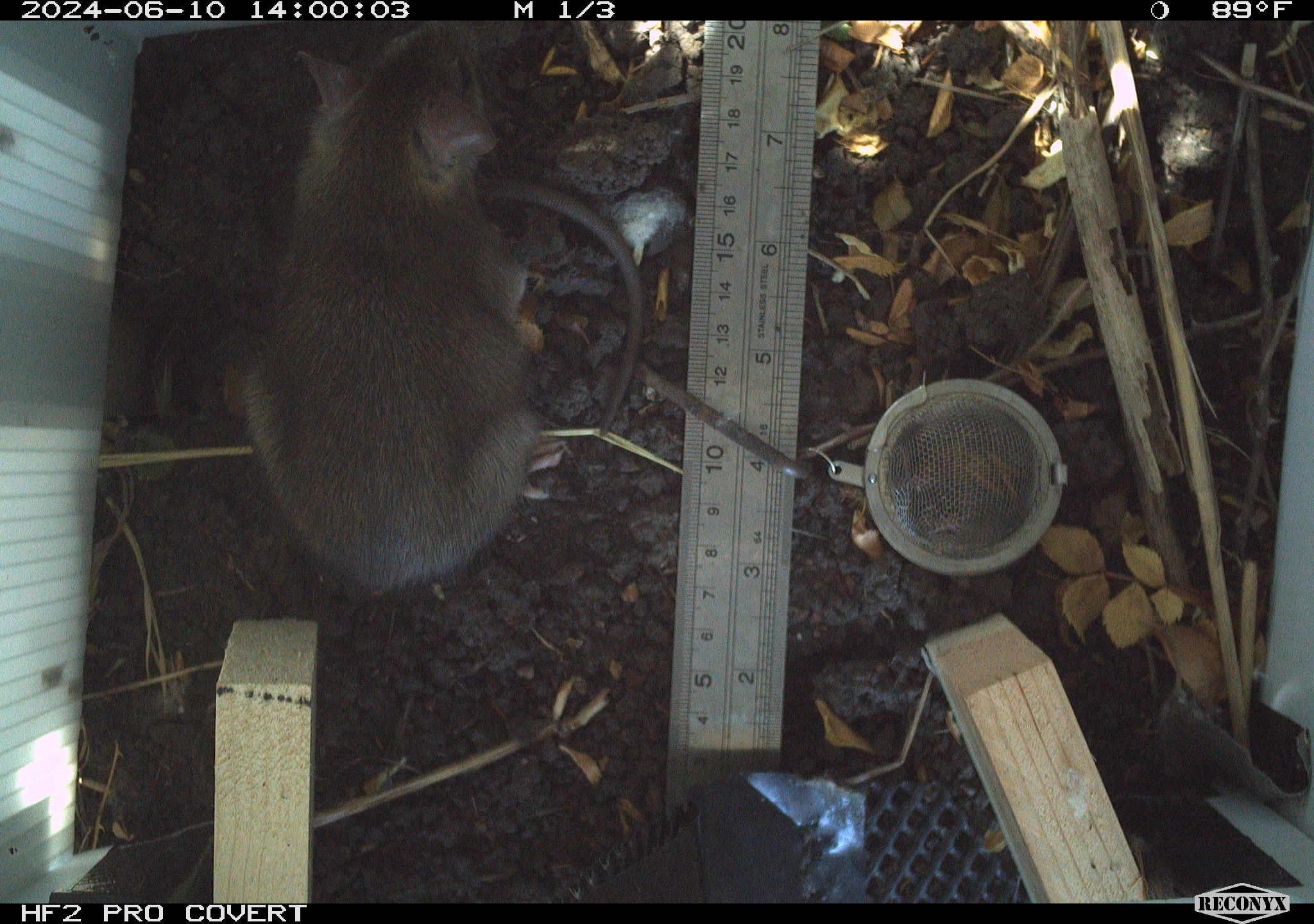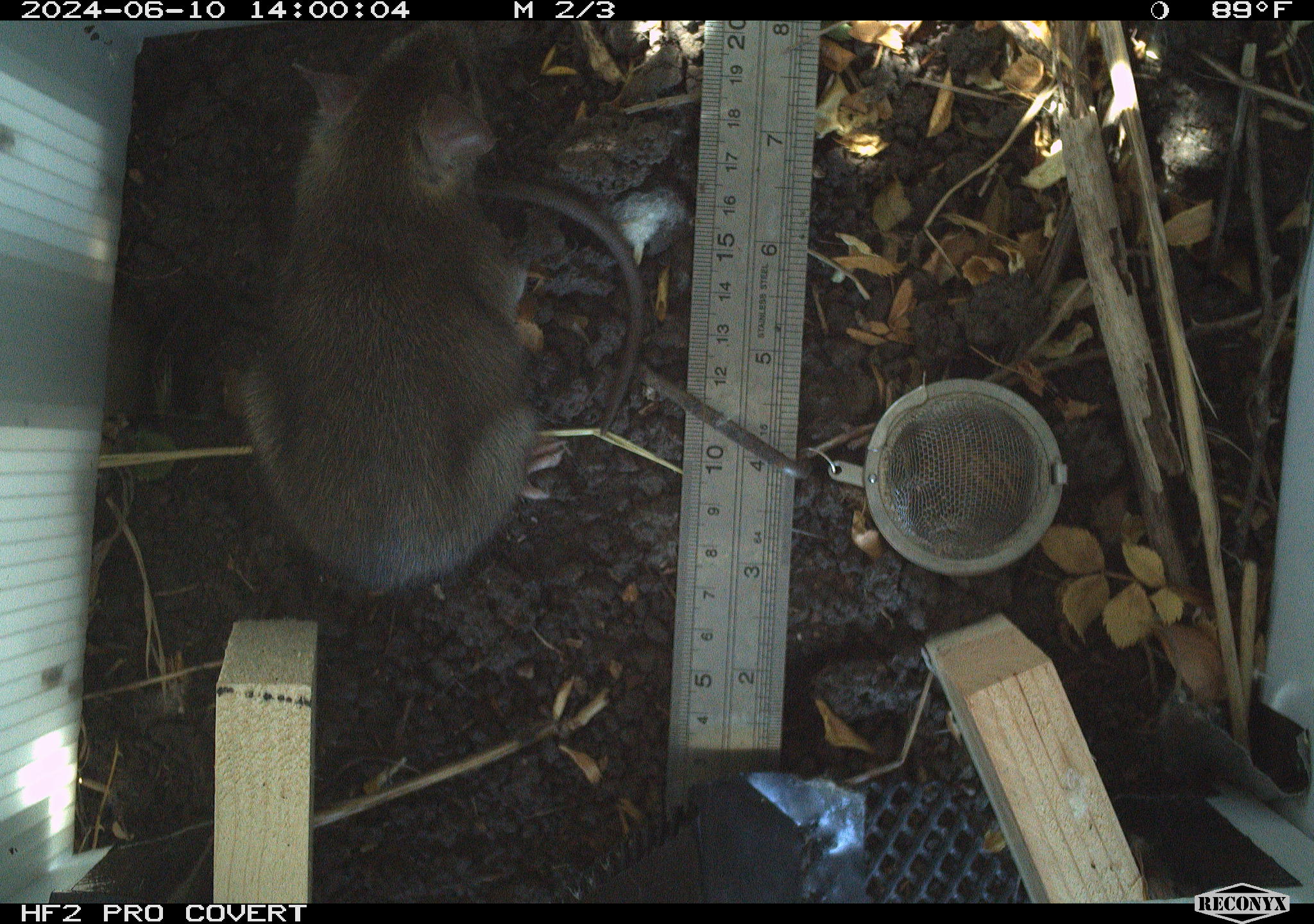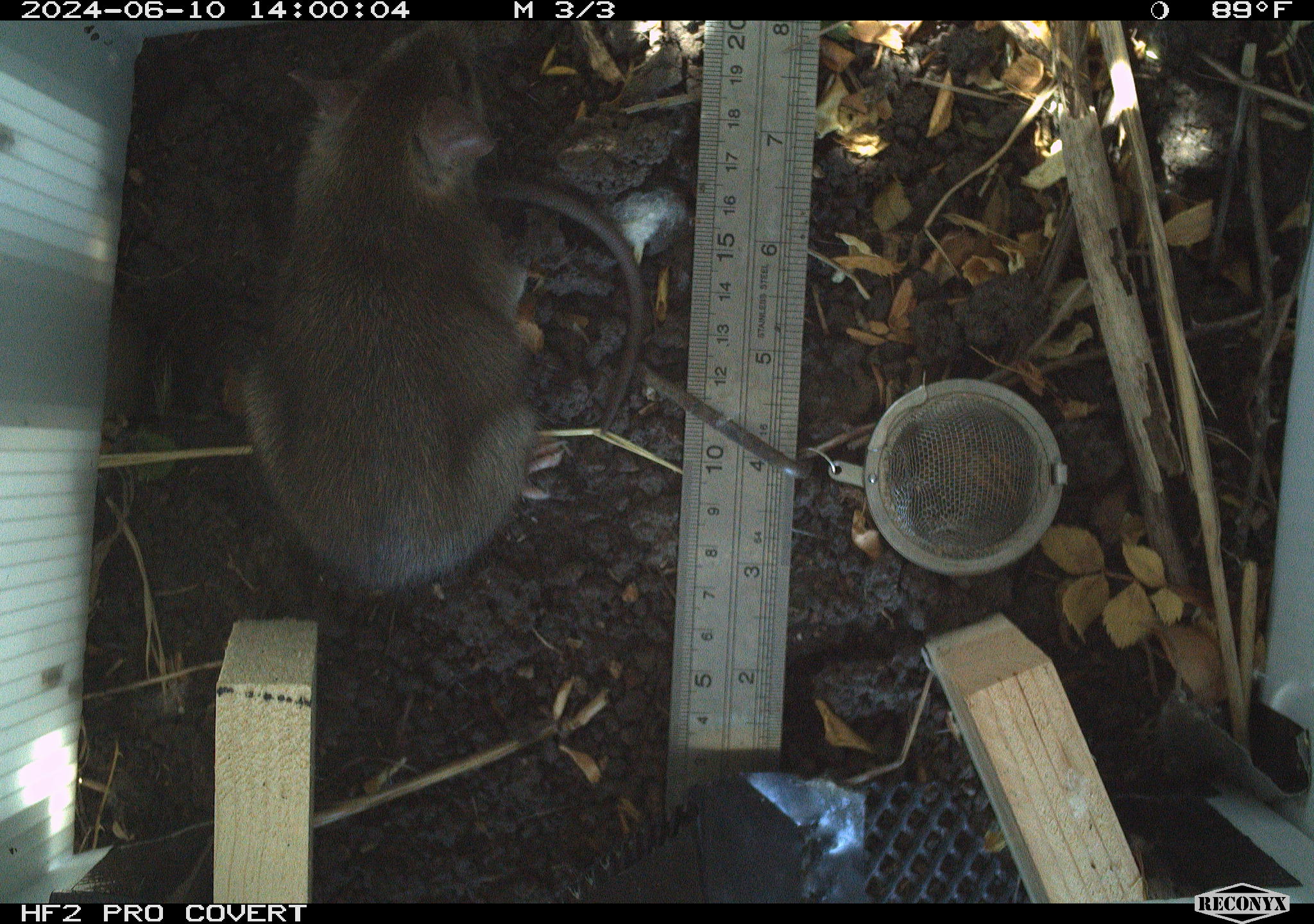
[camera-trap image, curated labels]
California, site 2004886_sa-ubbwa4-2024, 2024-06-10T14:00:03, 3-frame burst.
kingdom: Animalia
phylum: Chordata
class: Mammalia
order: Rodentia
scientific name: Rodentia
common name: woodrat or rat or mouse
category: woodrat or rat or mouse species